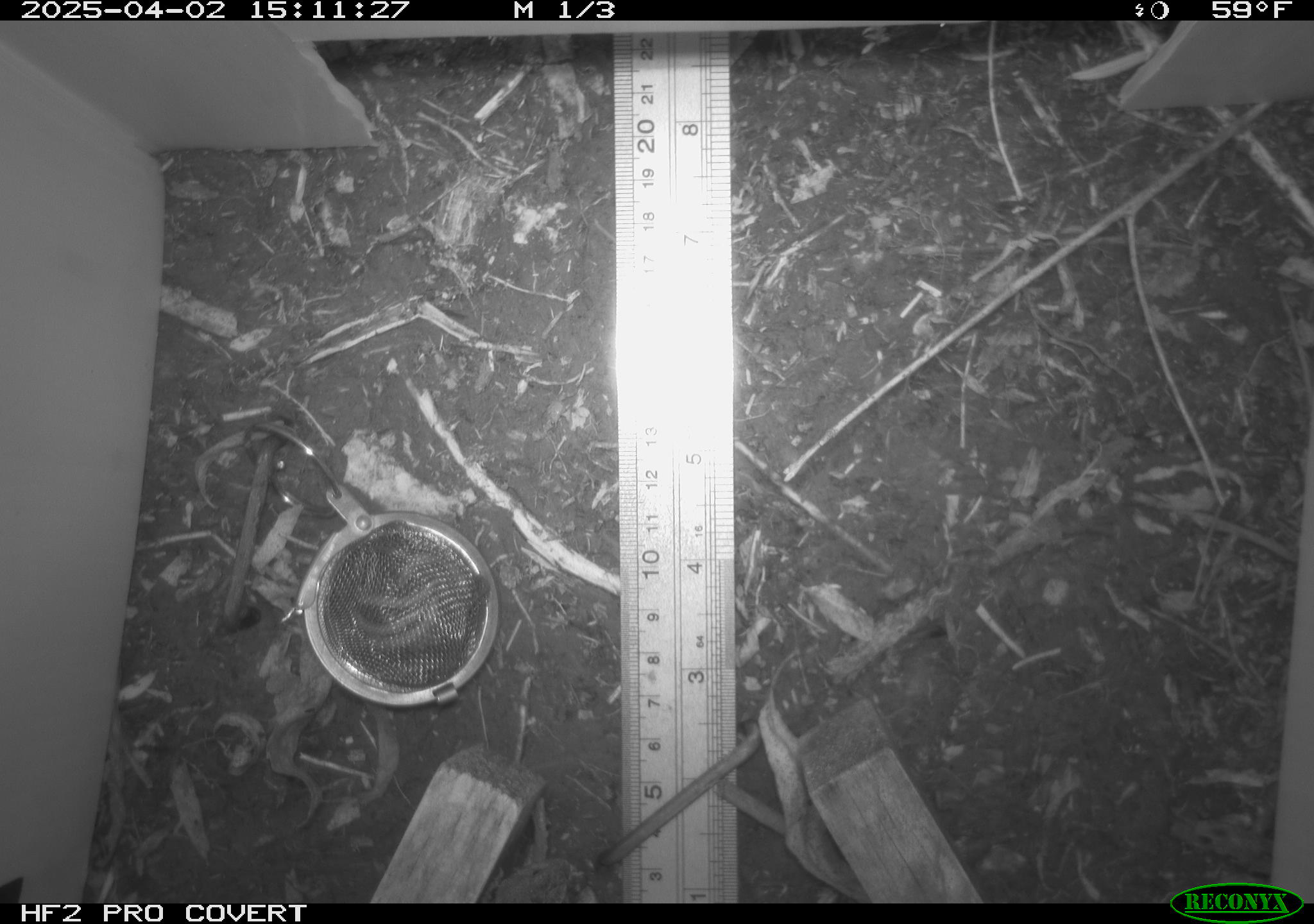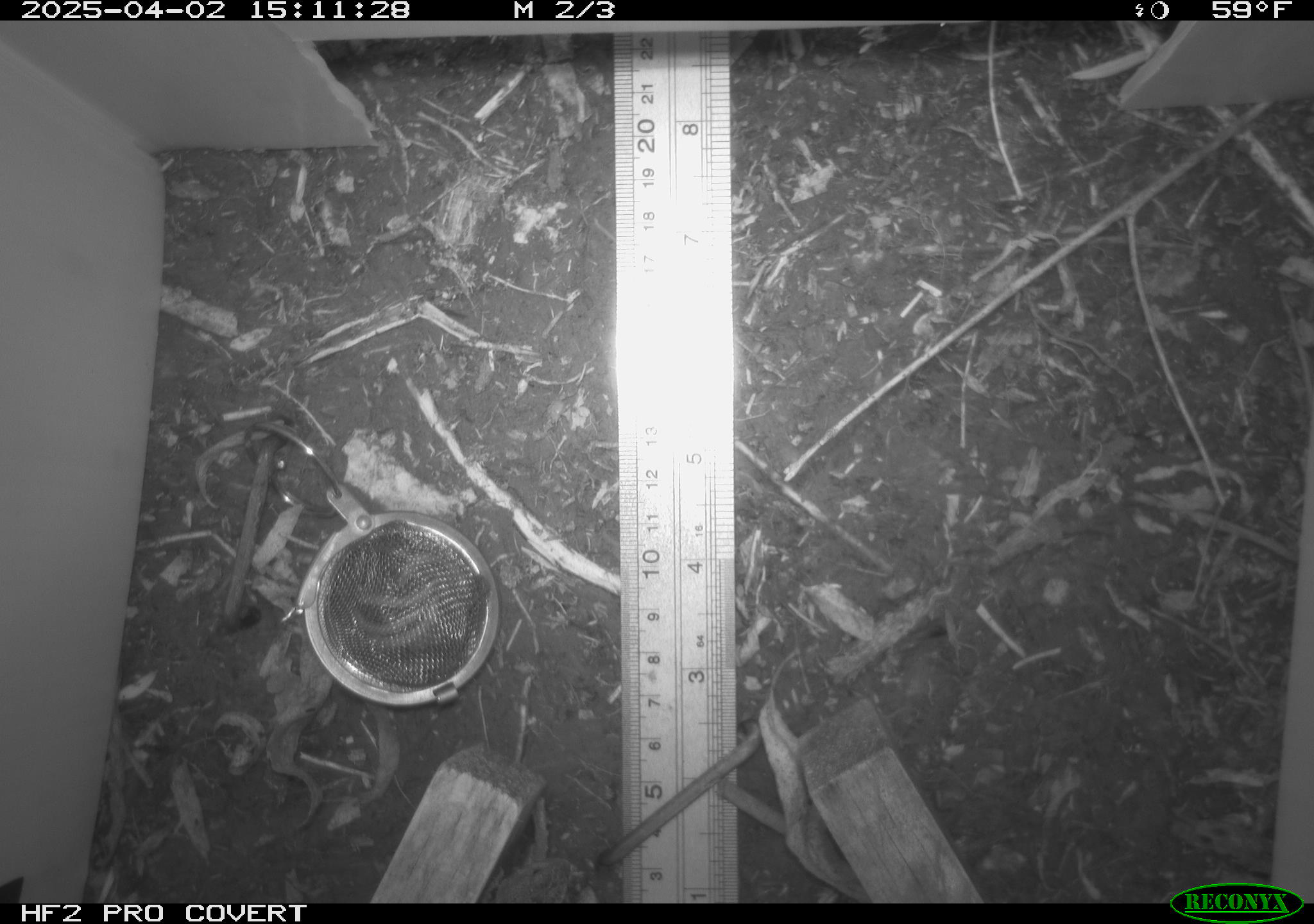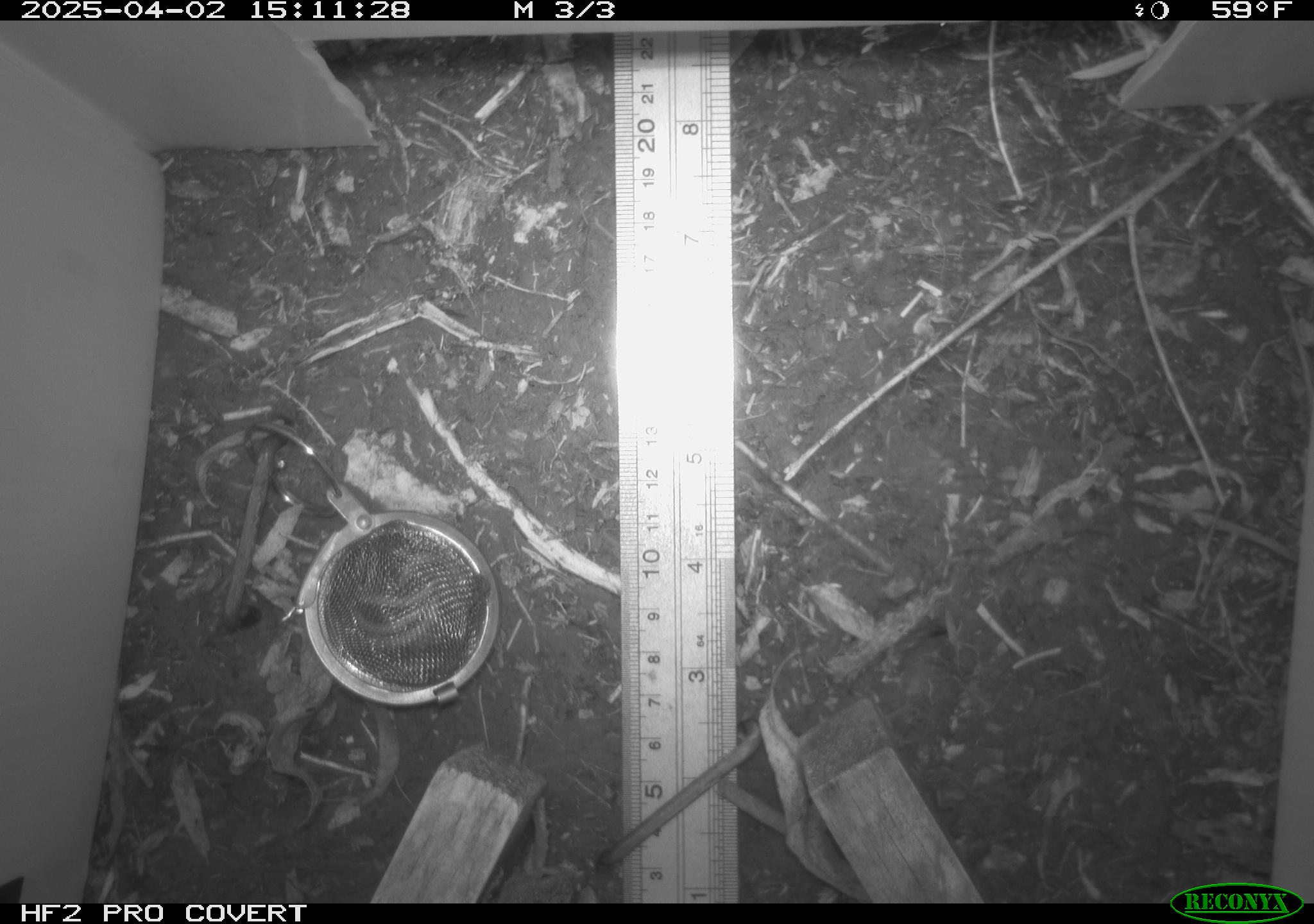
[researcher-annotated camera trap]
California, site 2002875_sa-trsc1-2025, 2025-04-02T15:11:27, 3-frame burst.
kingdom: Animalia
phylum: Chordata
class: Reptilia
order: Squamata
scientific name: Squamata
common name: lizards and snakes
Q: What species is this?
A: Lizards and snakes (Squamata).